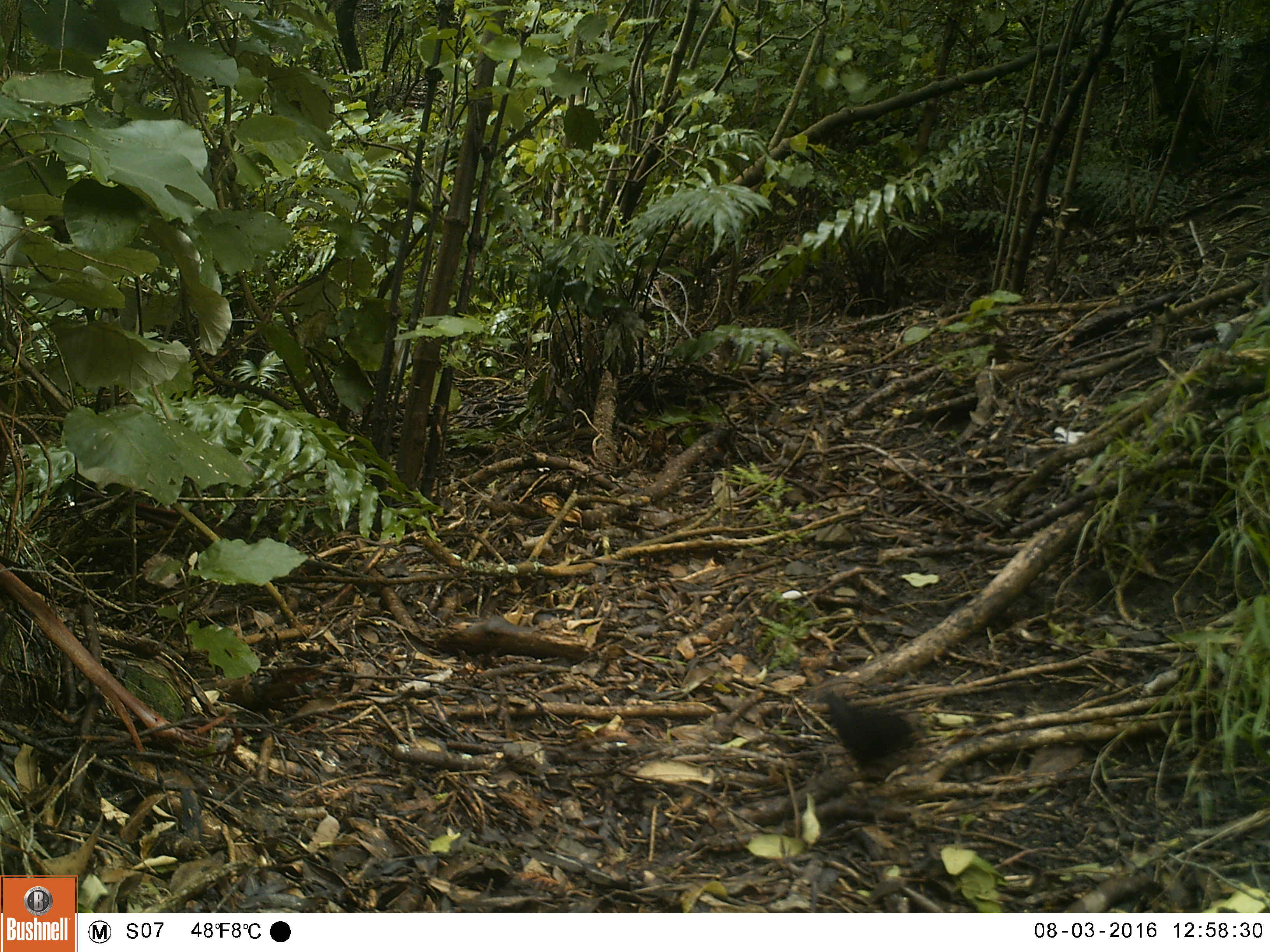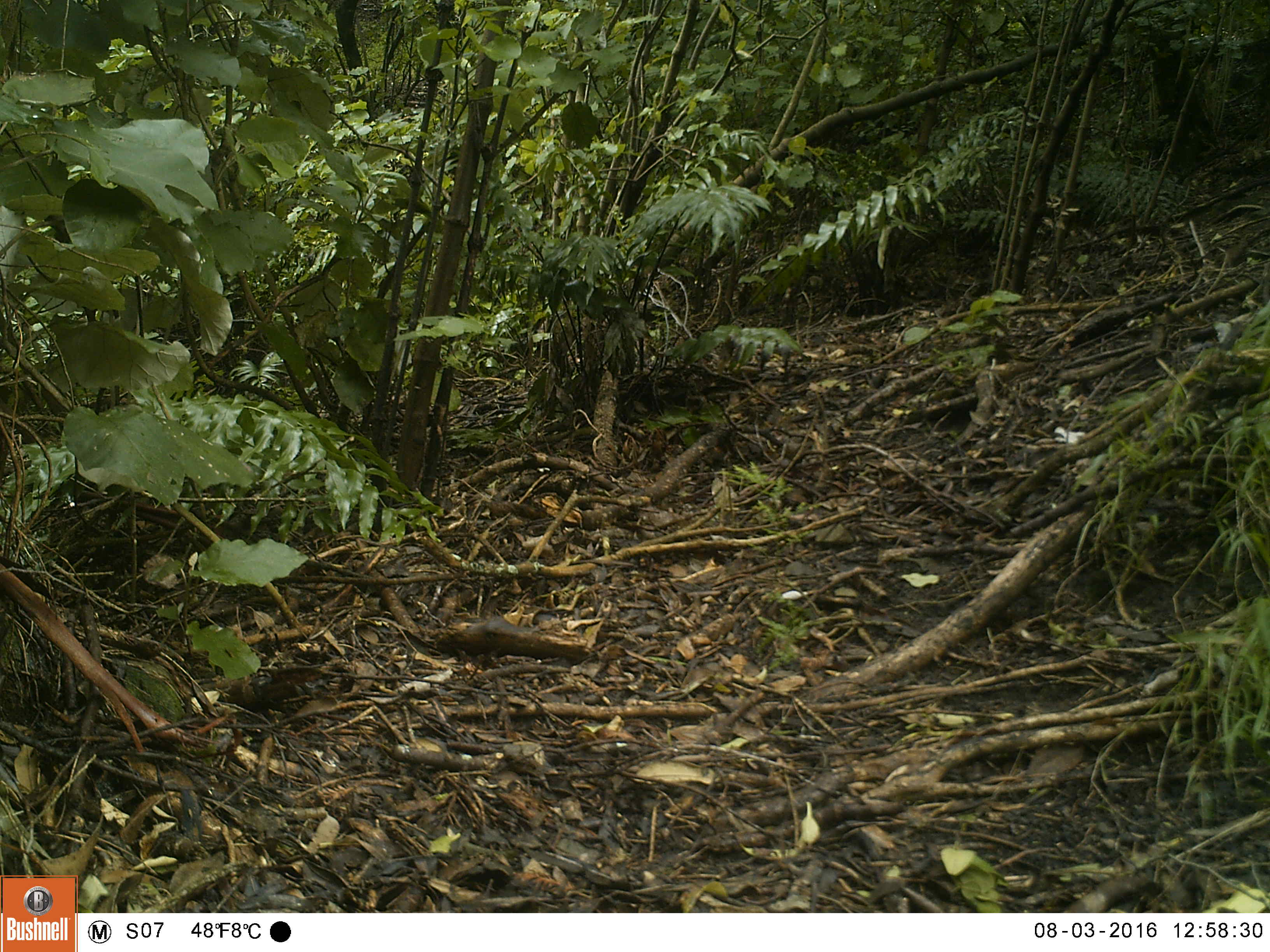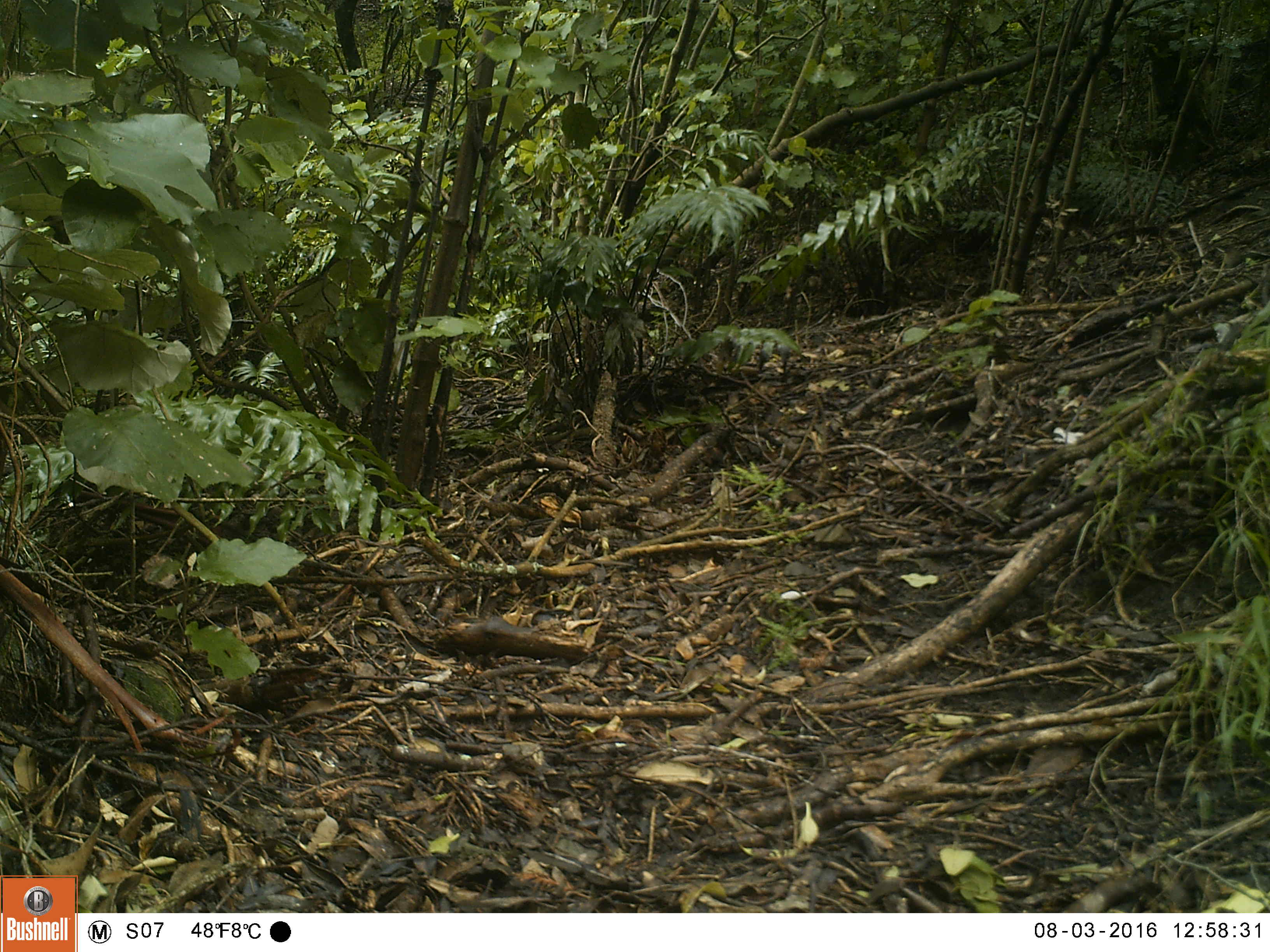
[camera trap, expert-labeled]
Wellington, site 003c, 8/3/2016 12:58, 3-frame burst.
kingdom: Animalia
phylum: Chordata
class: Aves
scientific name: Aves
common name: bird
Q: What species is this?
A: Bird (Aves).